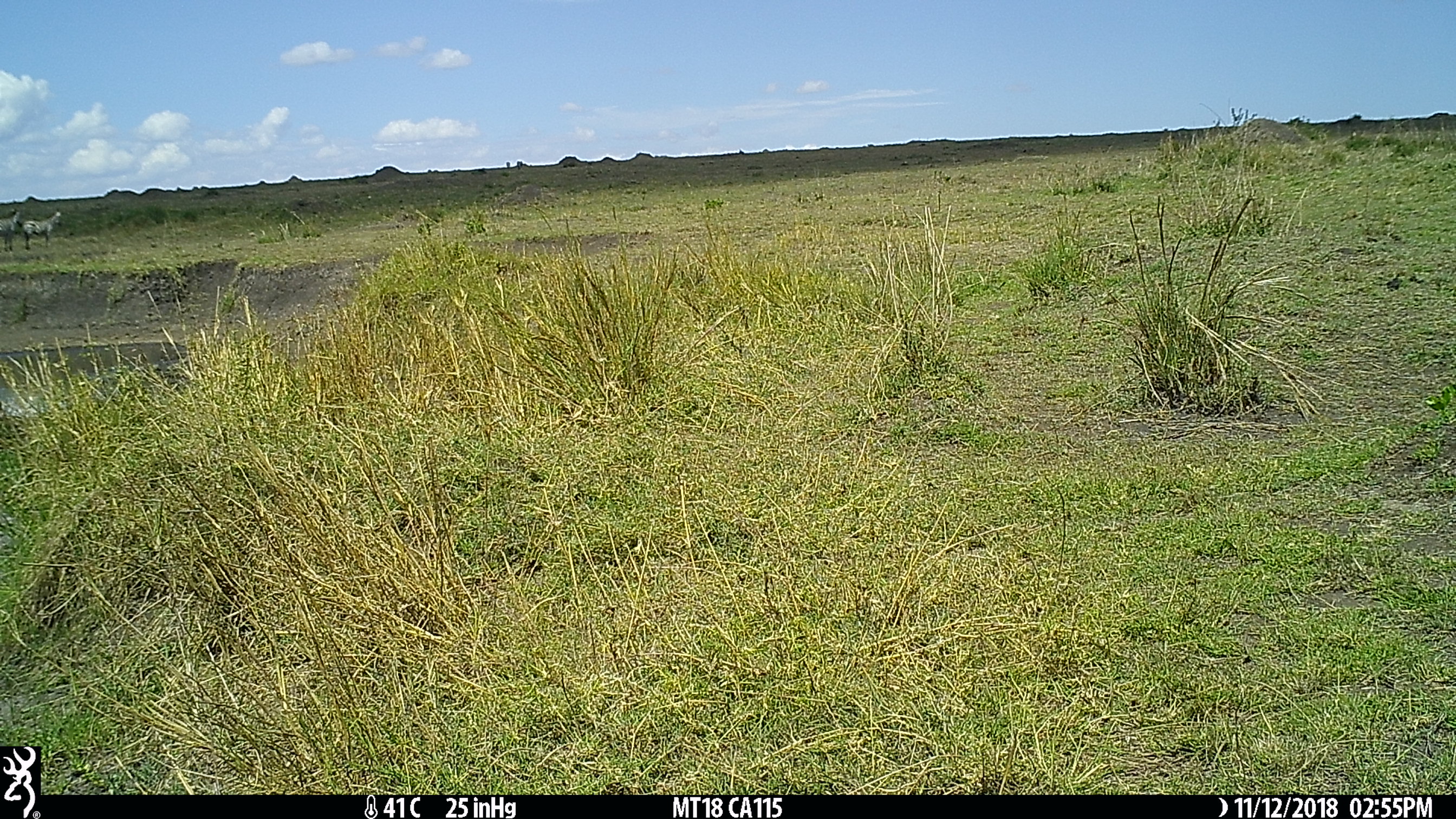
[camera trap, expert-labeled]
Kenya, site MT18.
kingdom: Animalia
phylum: Chordata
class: Mammalia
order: Perissodactyla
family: Equidae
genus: Equus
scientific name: Equus quagga burchellii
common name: burchell's zebra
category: zebra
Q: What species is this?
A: Zebra (burchell's zebra) (Equus quagga burchellii).